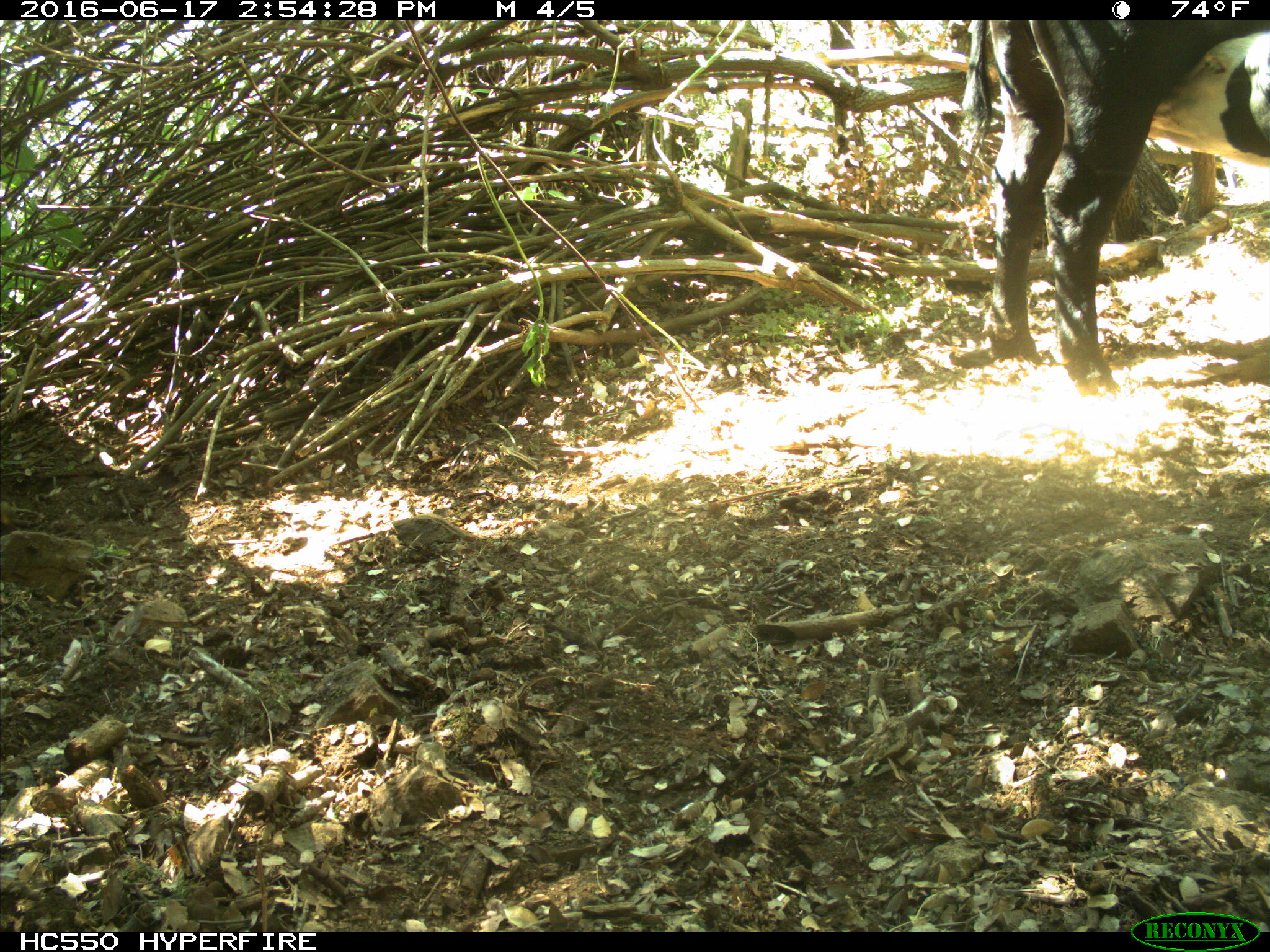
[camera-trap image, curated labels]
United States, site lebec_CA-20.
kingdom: Animalia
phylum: Chordata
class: Mammalia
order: Artiodactyla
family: Bovidae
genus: Bos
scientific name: Bos taurus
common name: domestic cow